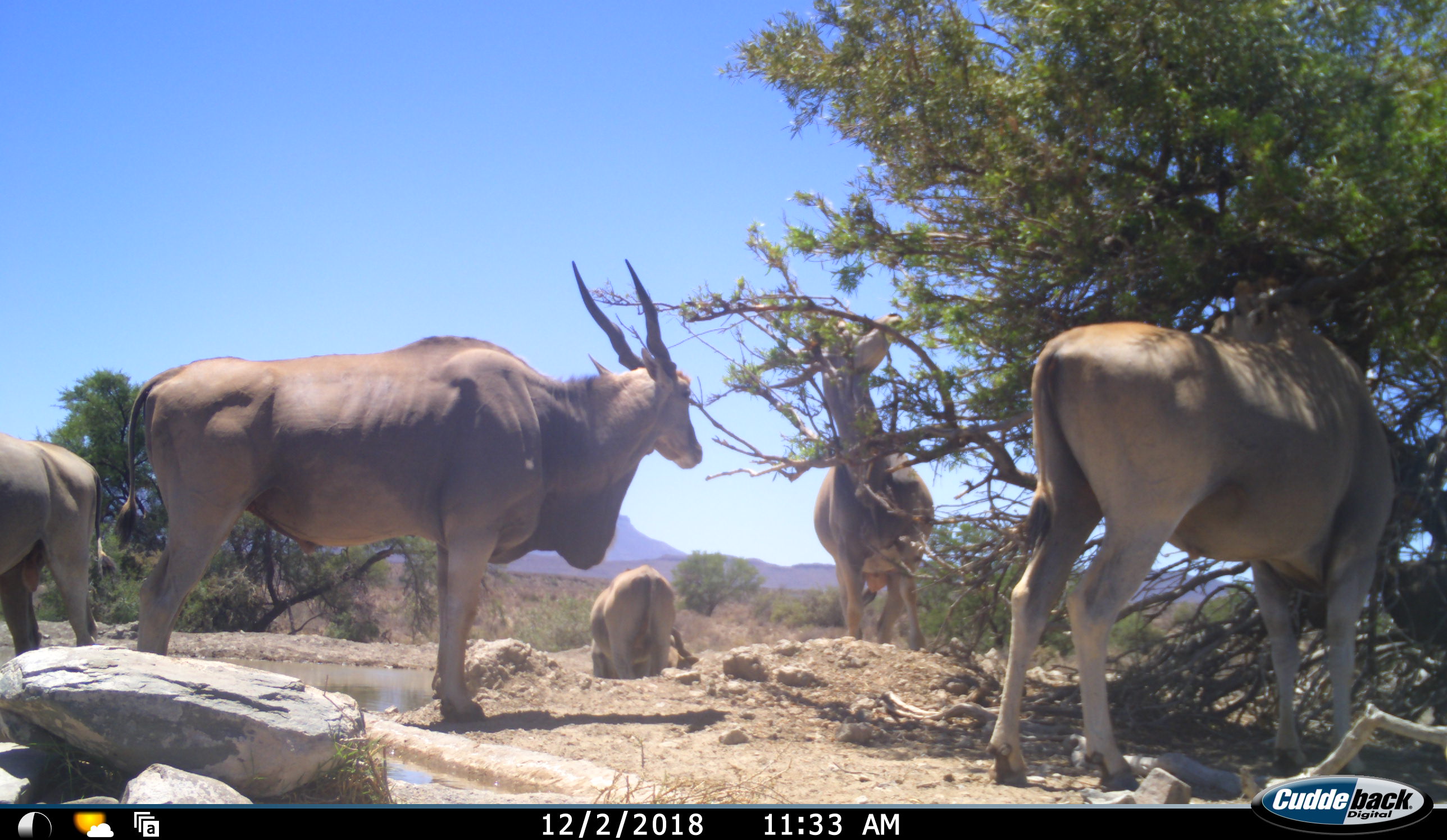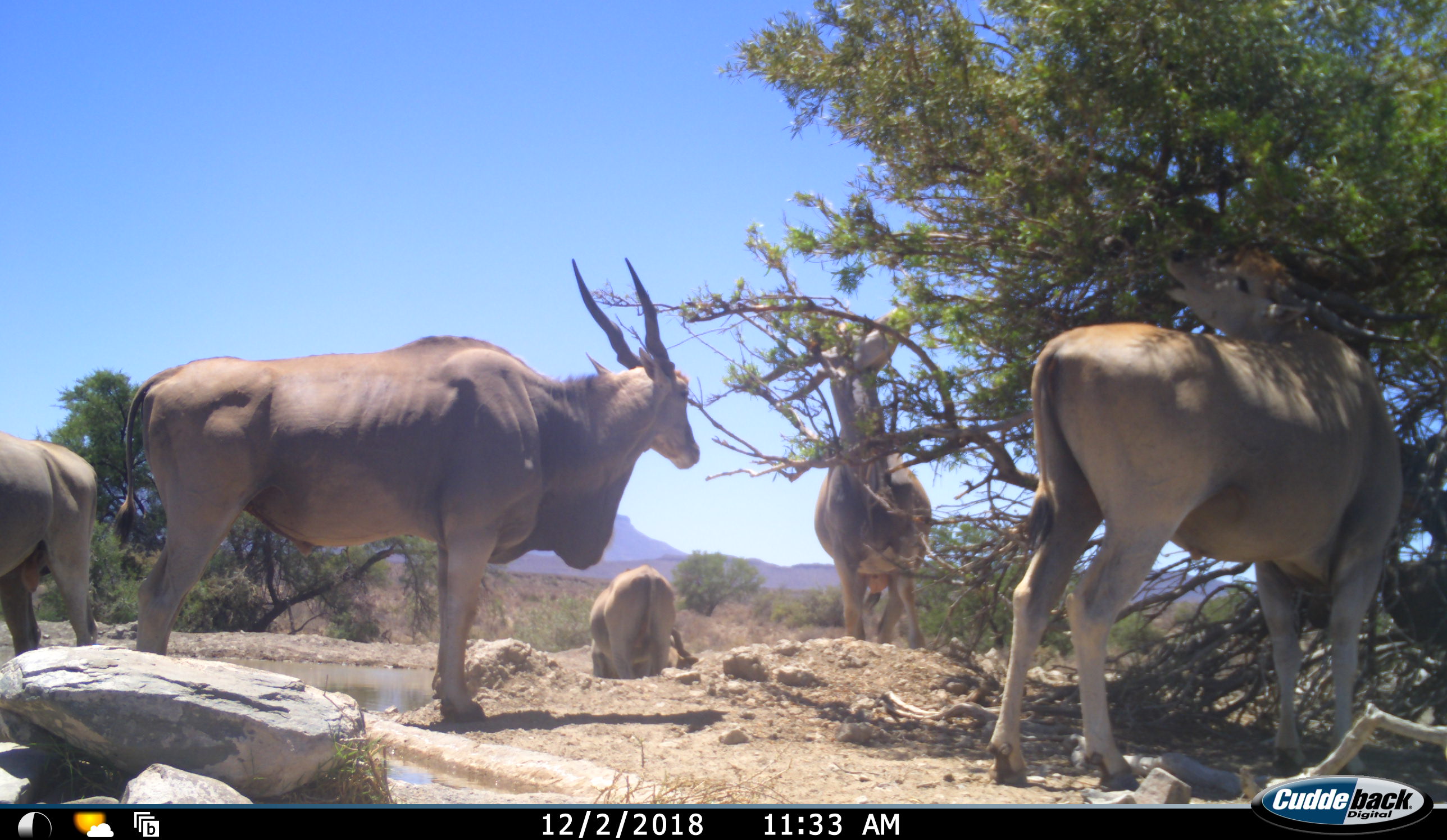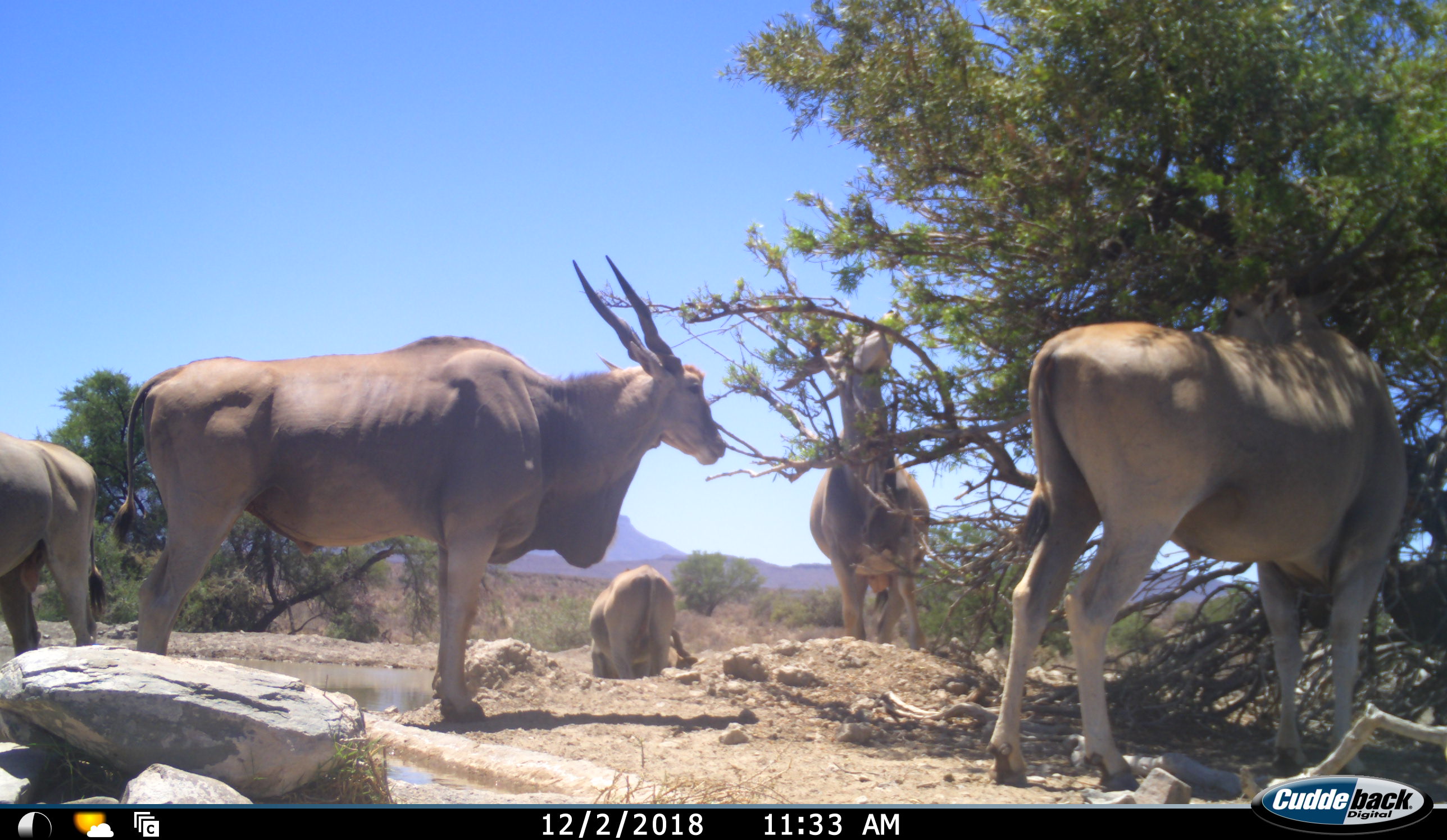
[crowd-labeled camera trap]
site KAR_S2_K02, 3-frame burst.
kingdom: Animalia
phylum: Chordata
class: Mammalia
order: Artiodactyla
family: Bovidae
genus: Tragelaphus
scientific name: Tragelaphus oryx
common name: eland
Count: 5.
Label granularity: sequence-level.